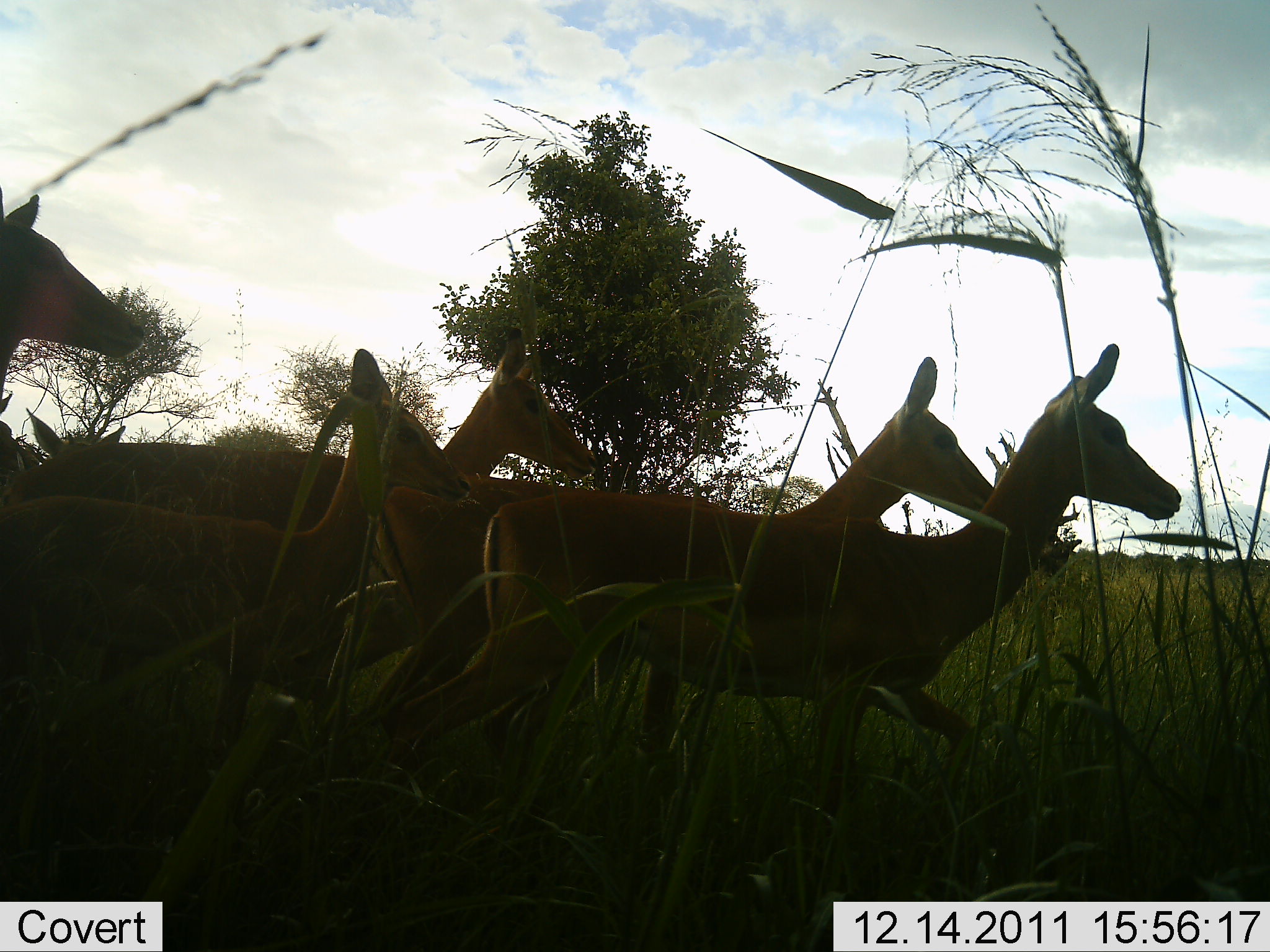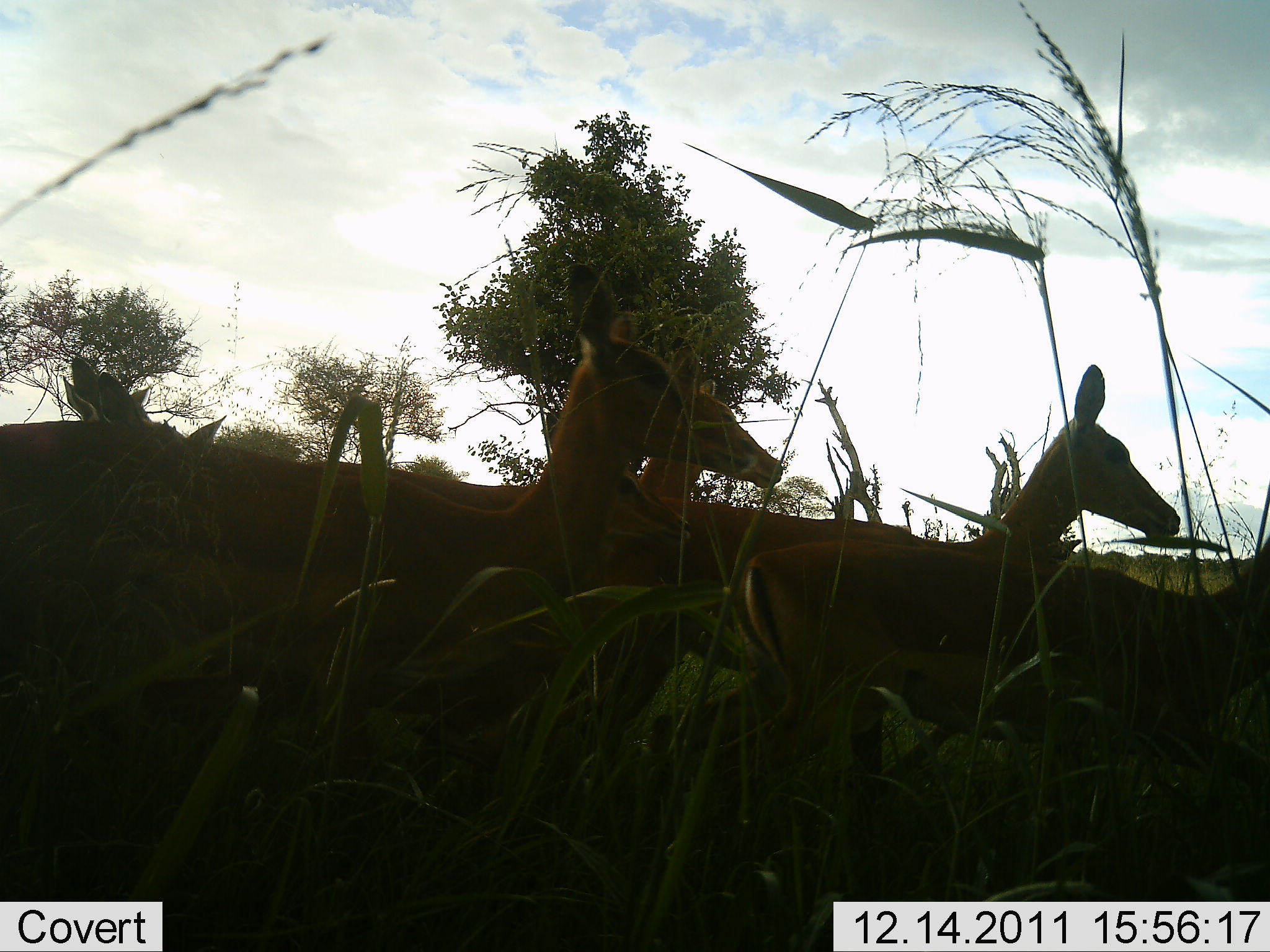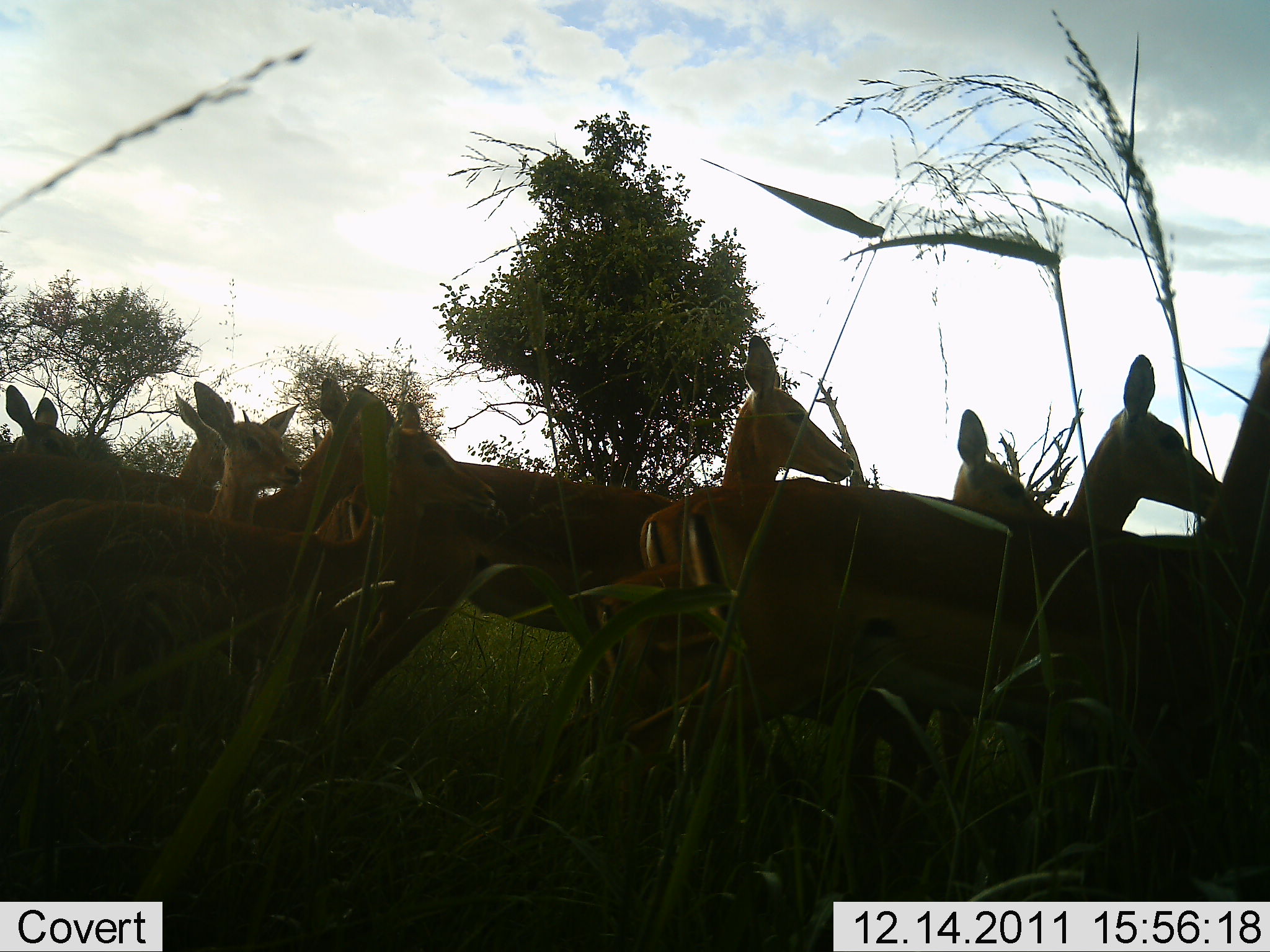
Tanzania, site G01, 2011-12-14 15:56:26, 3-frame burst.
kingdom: Animalia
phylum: Chordata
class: Mammalia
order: Artiodactyla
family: Bovidae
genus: Nanger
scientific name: Nanger granti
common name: grant's gazelle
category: gazellegrants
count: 7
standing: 0%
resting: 0%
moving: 100%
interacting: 0%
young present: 0%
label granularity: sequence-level